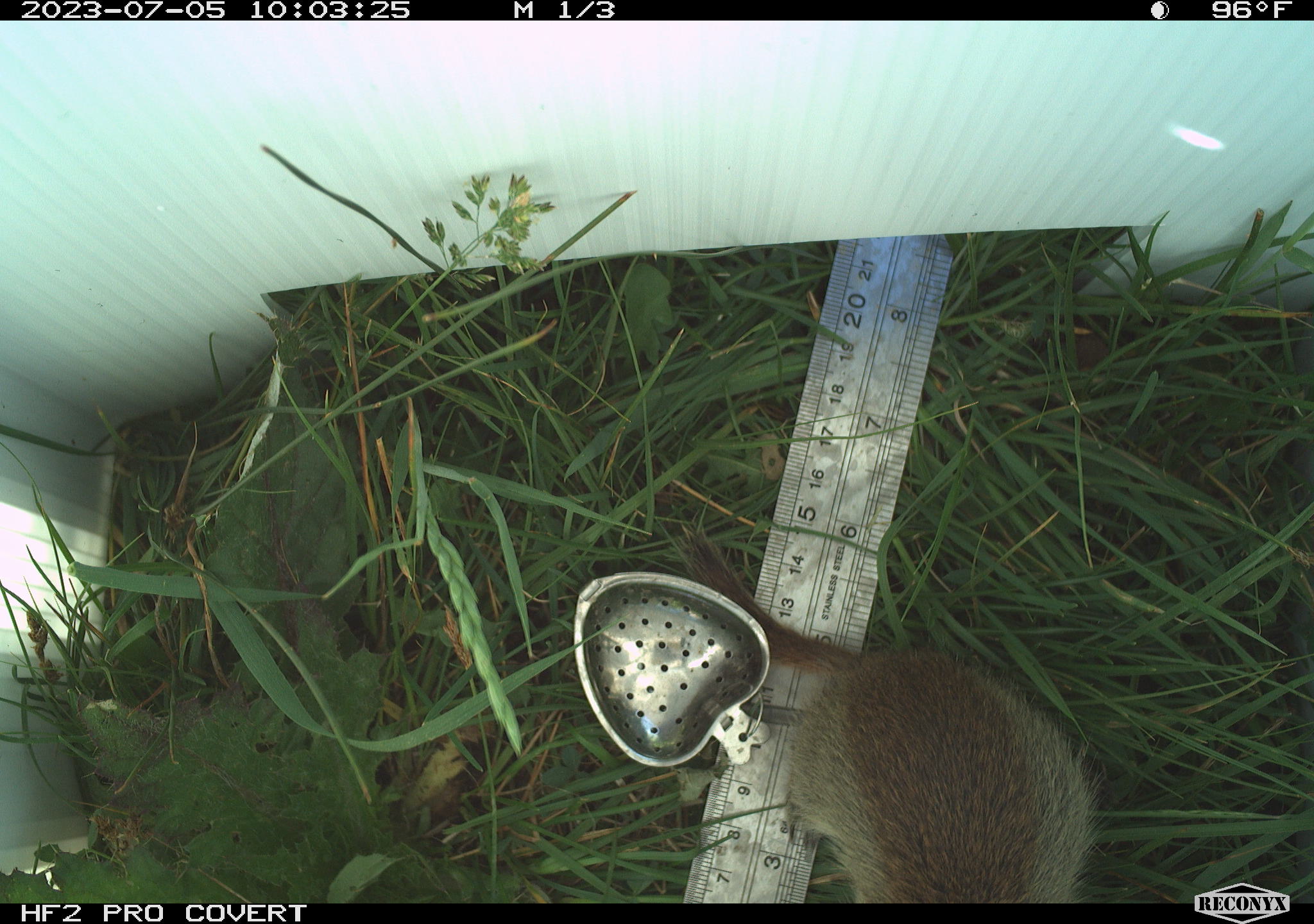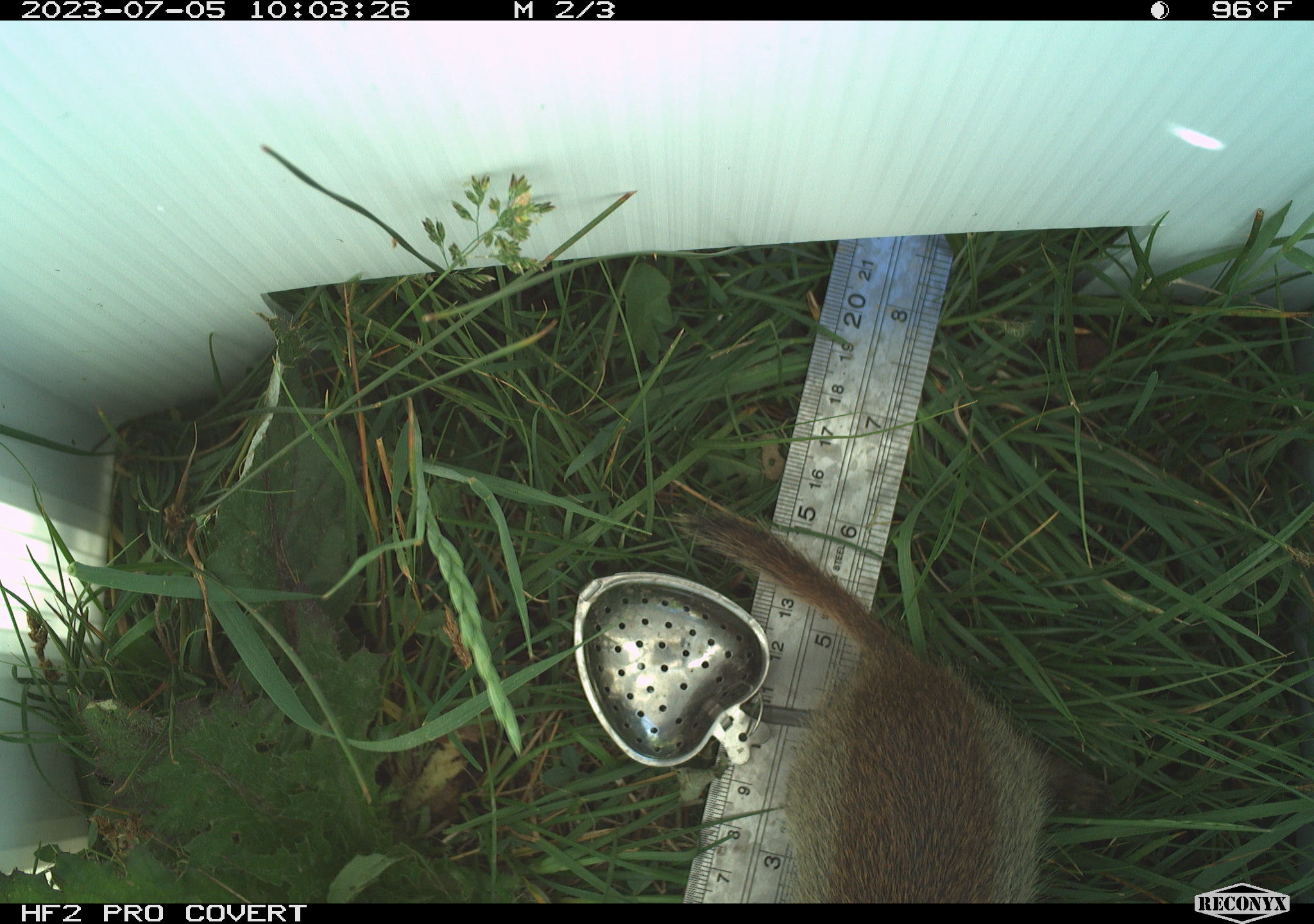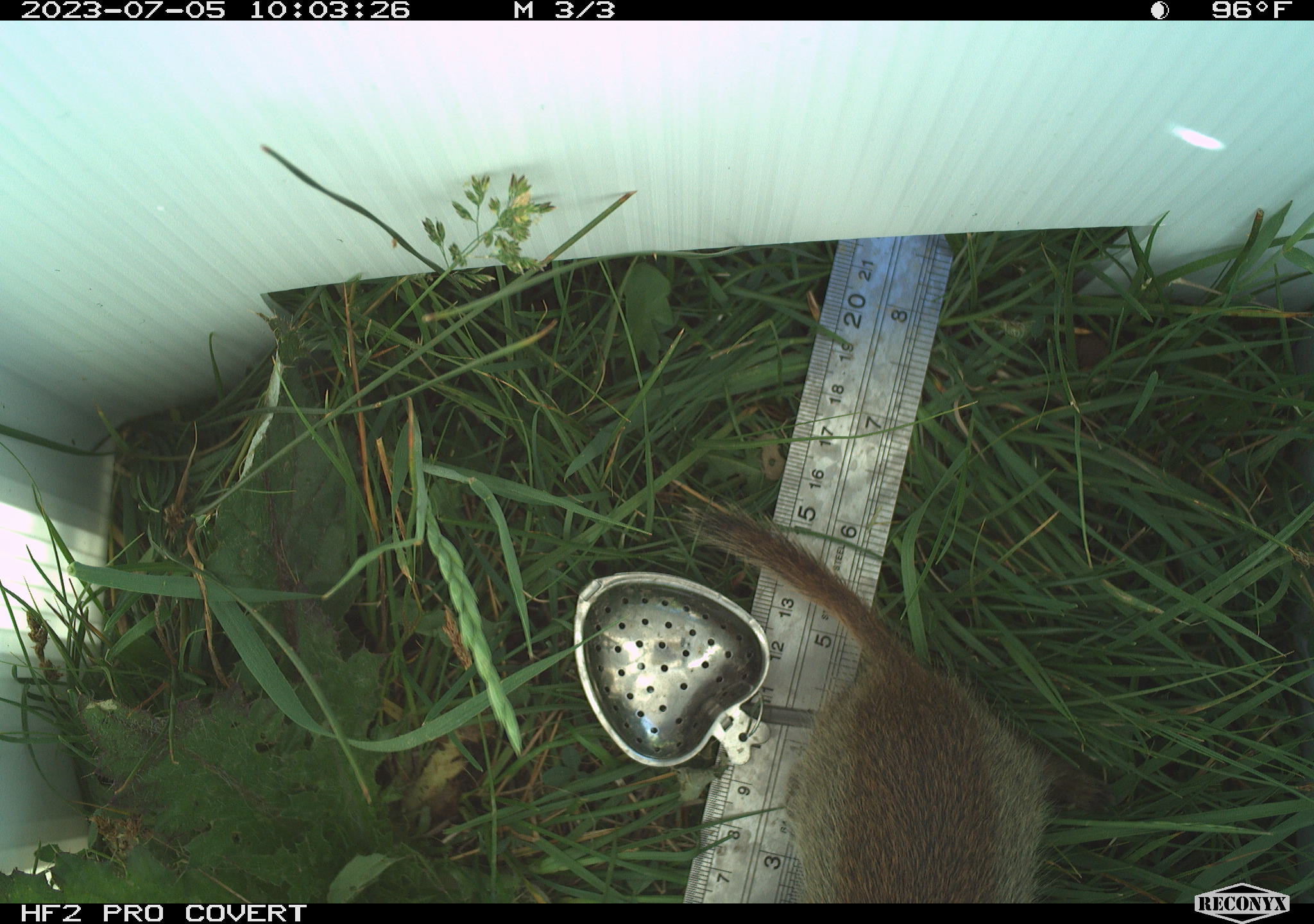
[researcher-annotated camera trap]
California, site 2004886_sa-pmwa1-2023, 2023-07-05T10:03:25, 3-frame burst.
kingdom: Animalia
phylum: Chordata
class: Mammalia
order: Rodentia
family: Sciuridae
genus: Urocitellus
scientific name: Urocitellus beldingi beldingi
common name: belding's ground squirrel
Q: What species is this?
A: Belding's ground squirrel (Urocitellus beldingi beldingi).